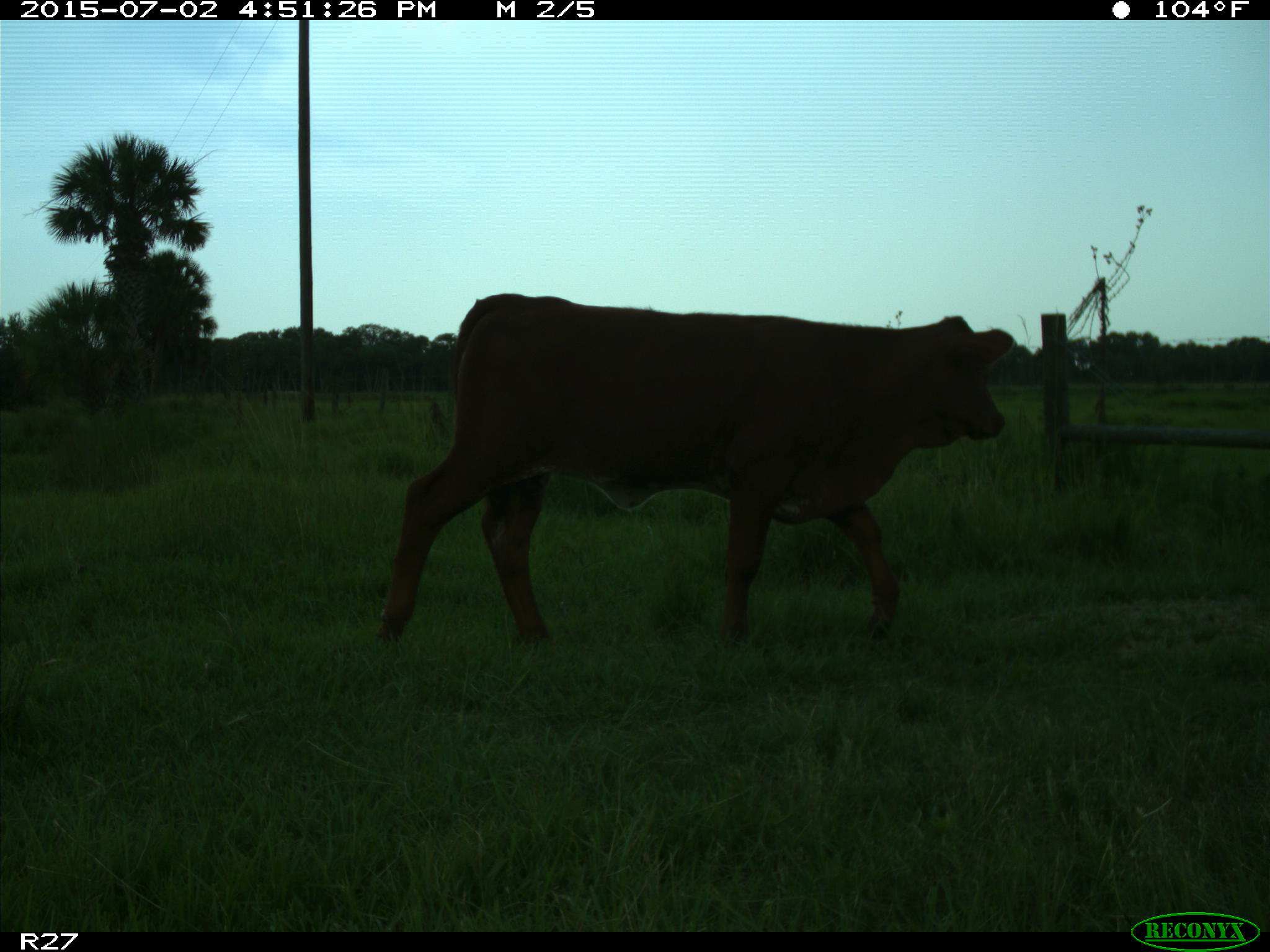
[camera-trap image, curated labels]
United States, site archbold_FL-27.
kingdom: Animalia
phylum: Chordata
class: Mammalia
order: Artiodactyla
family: Bovidae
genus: Bos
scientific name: Bos taurus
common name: domestic cow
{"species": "Bos taurus (domestic cow)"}